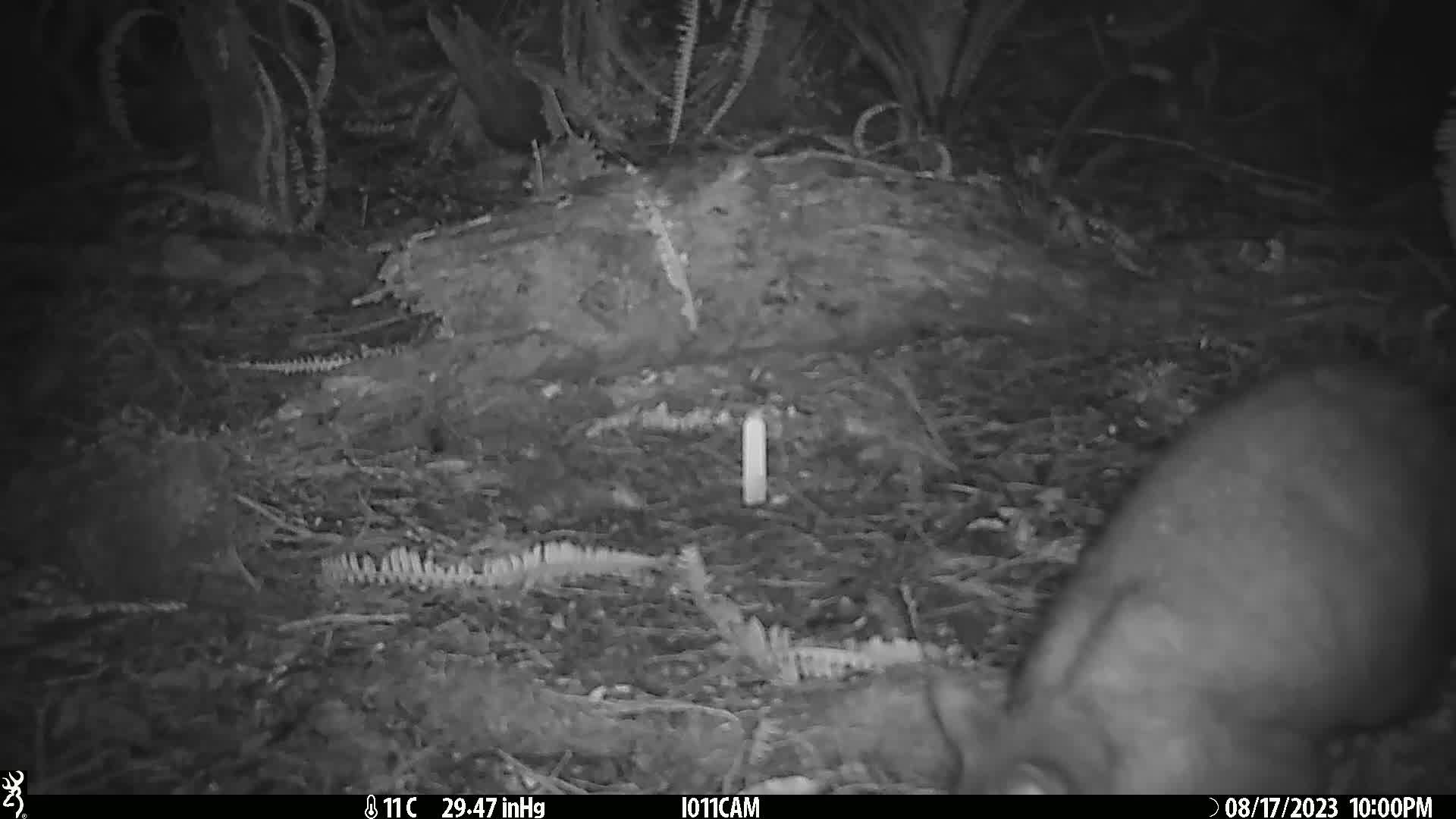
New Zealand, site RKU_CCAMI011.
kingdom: Animalia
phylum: Chordata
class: Mammalia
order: Diprotodontia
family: Phalangeridae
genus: Trichosurus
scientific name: Trichosurus vulpecula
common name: common brushtail possum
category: possum